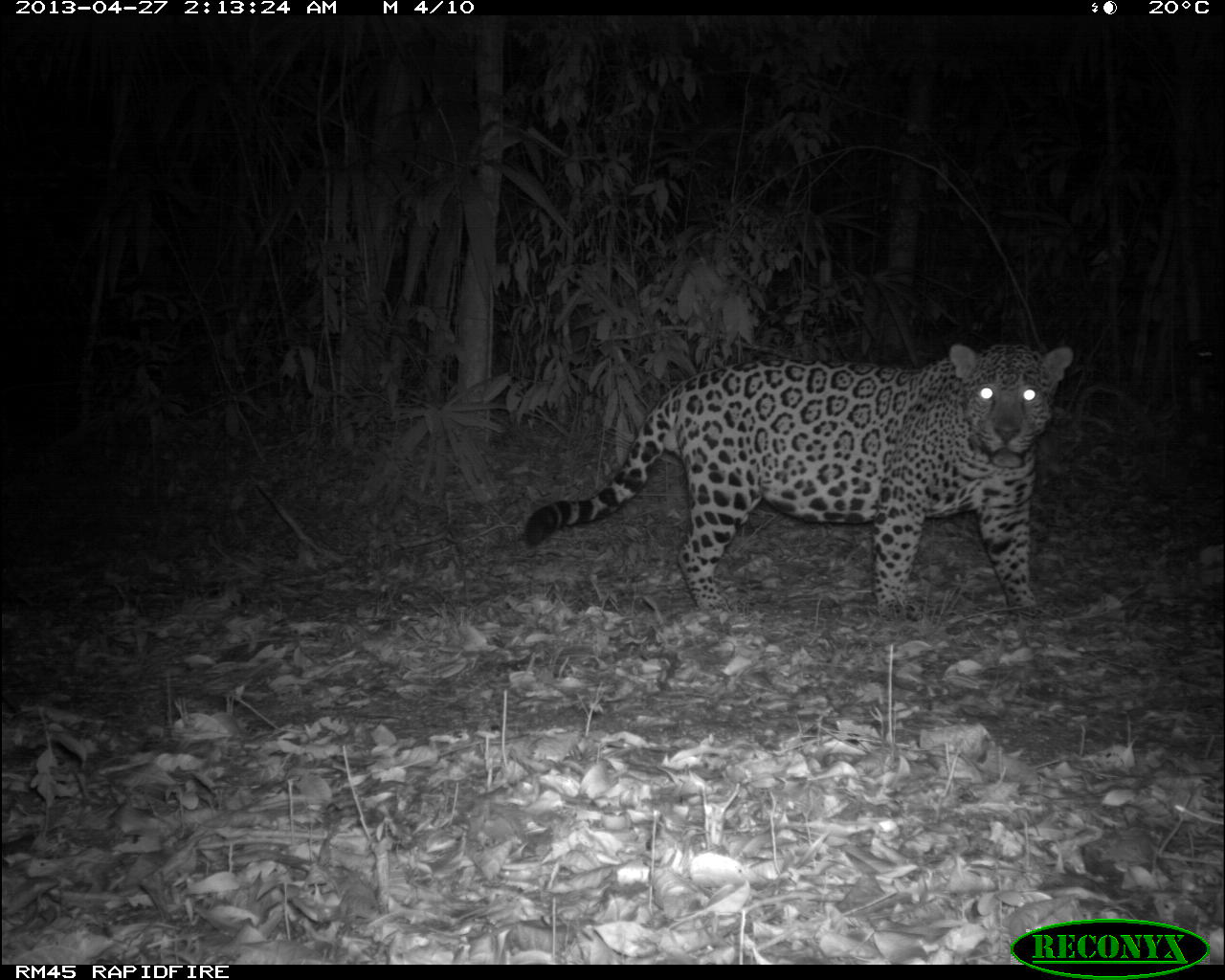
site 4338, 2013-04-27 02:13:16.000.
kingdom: Animalia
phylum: Chordata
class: Mammalia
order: Carnivora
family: Felidae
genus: Panthera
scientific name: Panthera onca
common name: jaguar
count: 1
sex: male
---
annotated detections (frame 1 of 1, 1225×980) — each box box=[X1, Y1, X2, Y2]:
panthera onca: box=[521, 343, 1070, 613]